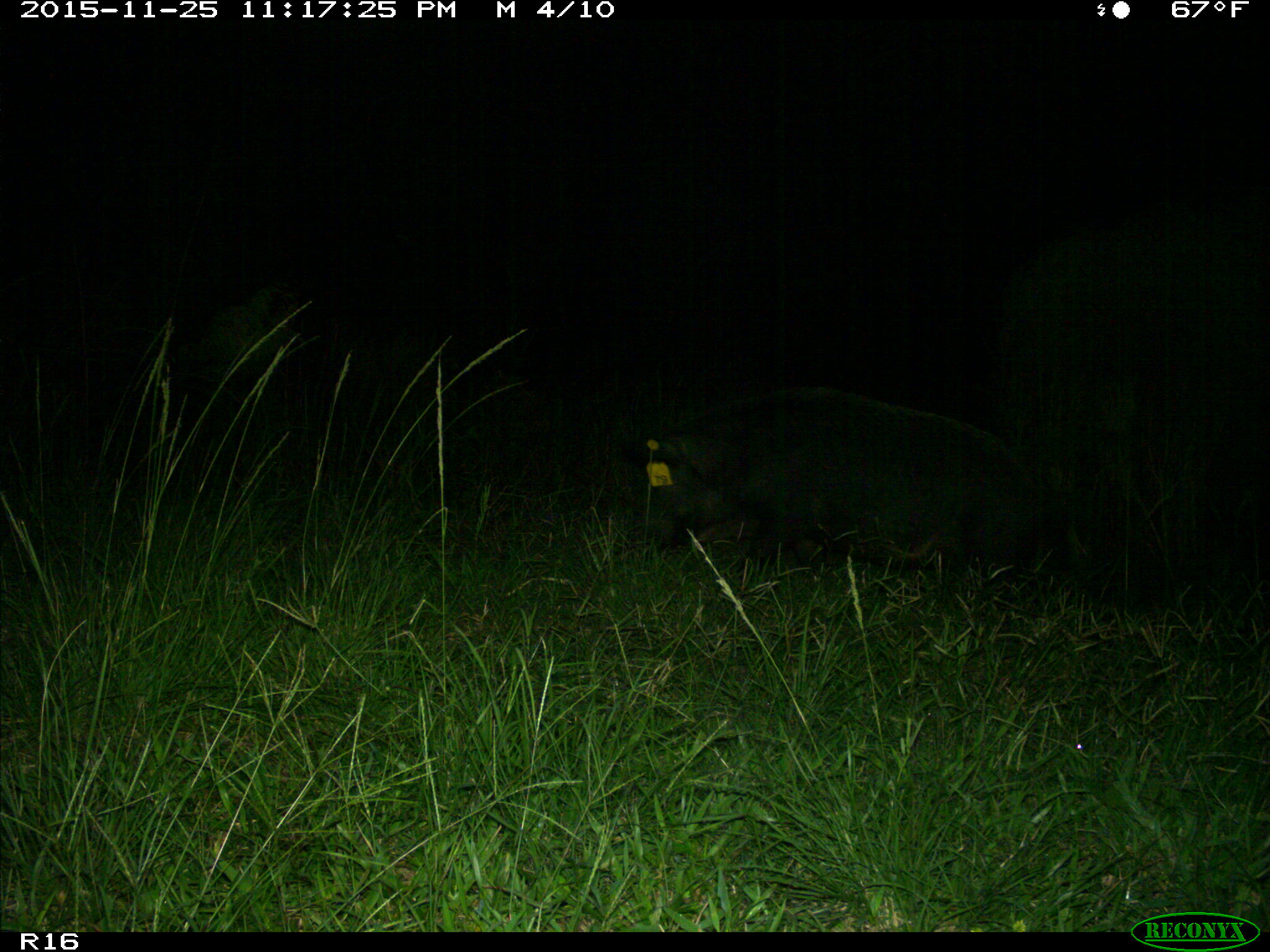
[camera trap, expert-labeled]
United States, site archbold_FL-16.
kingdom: Animalia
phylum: Chordata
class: Mammalia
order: Artiodactyla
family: Suidae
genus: Sus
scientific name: Sus scrofa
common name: wild boar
Sus scrofa (wild boar).